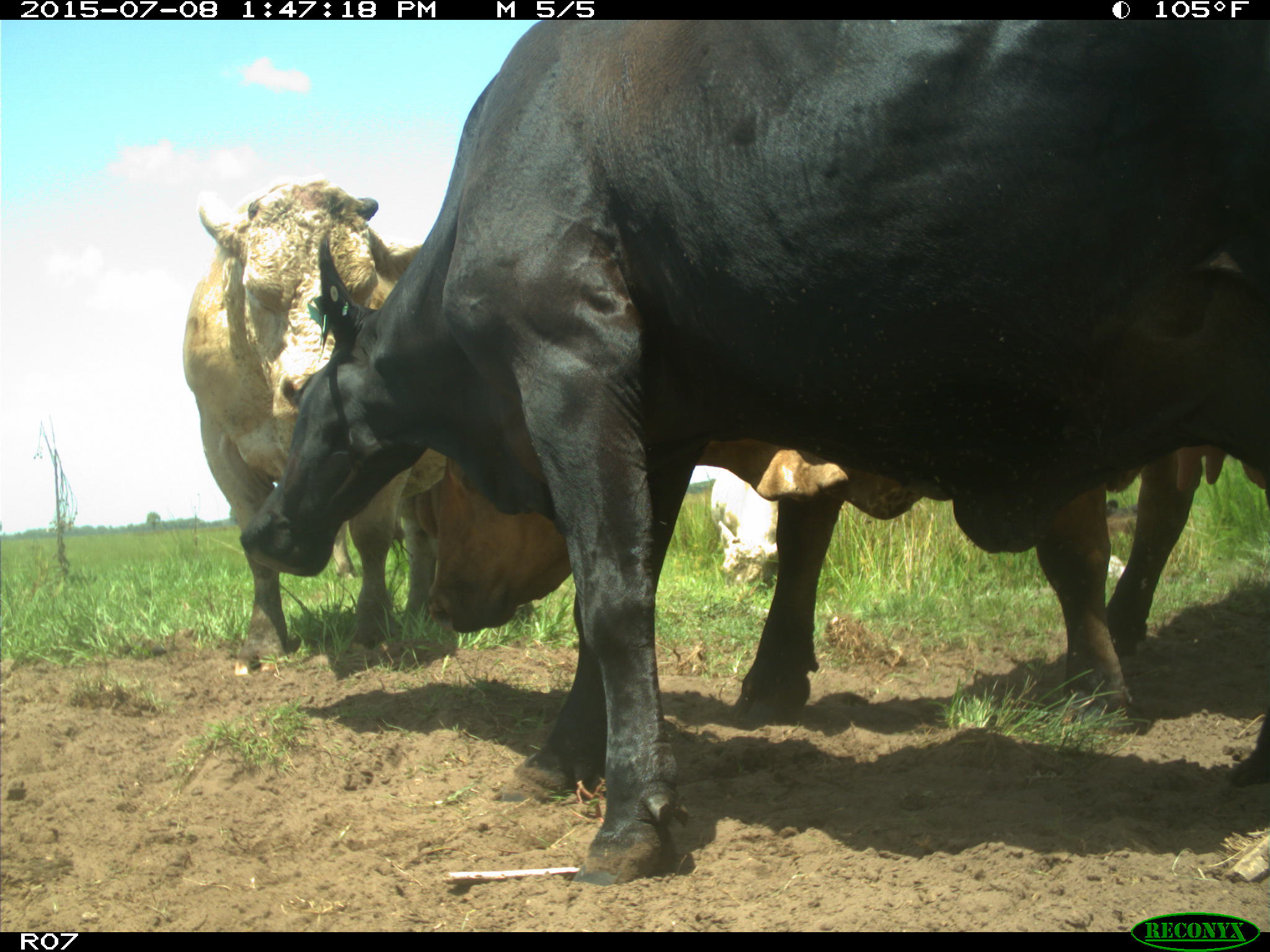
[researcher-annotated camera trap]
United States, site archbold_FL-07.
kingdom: Animalia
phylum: Chordata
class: Mammalia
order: Artiodactyla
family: Bovidae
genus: Bos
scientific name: Bos taurus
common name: domestic cow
Bos taurus (domestic cow).